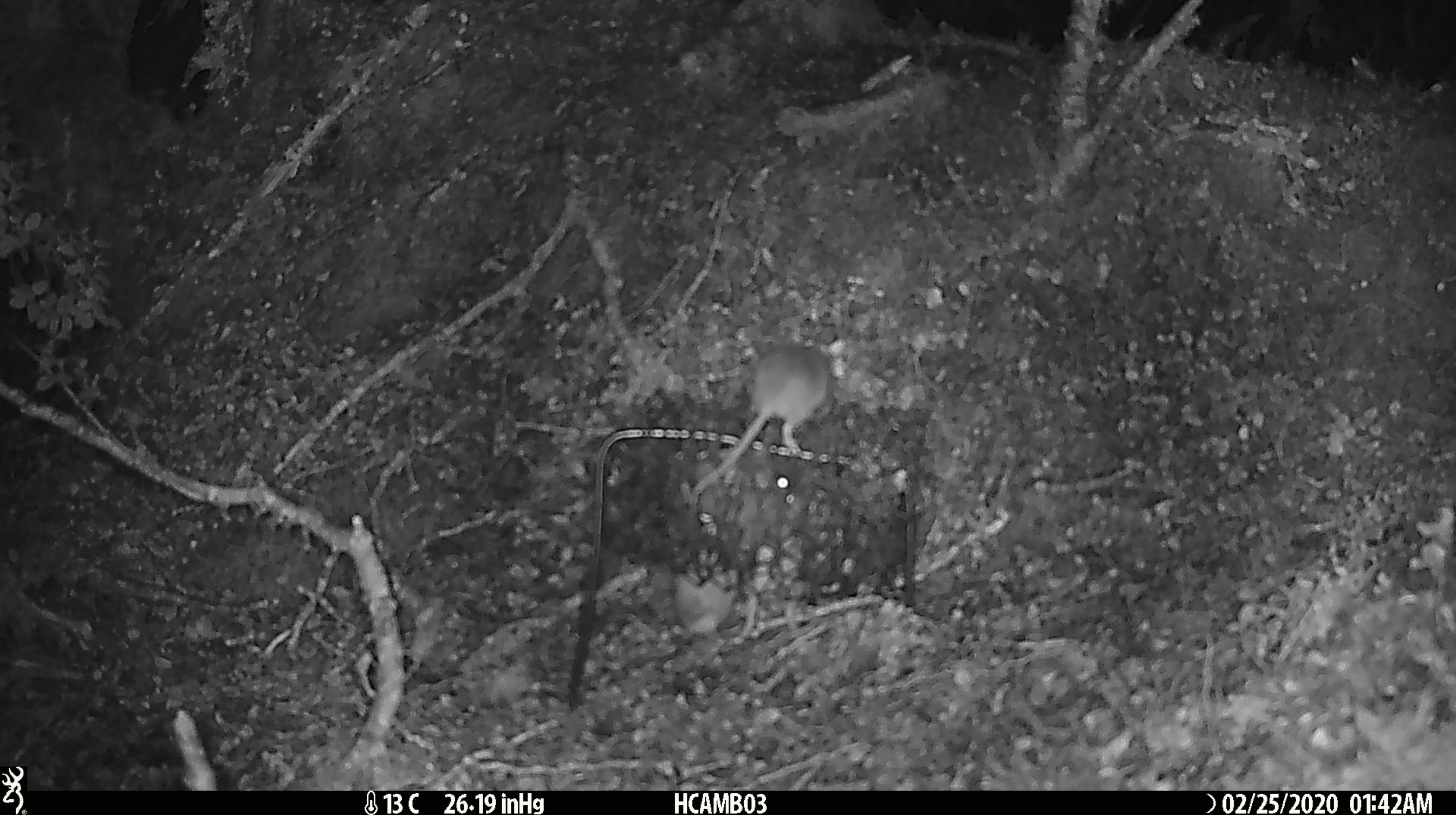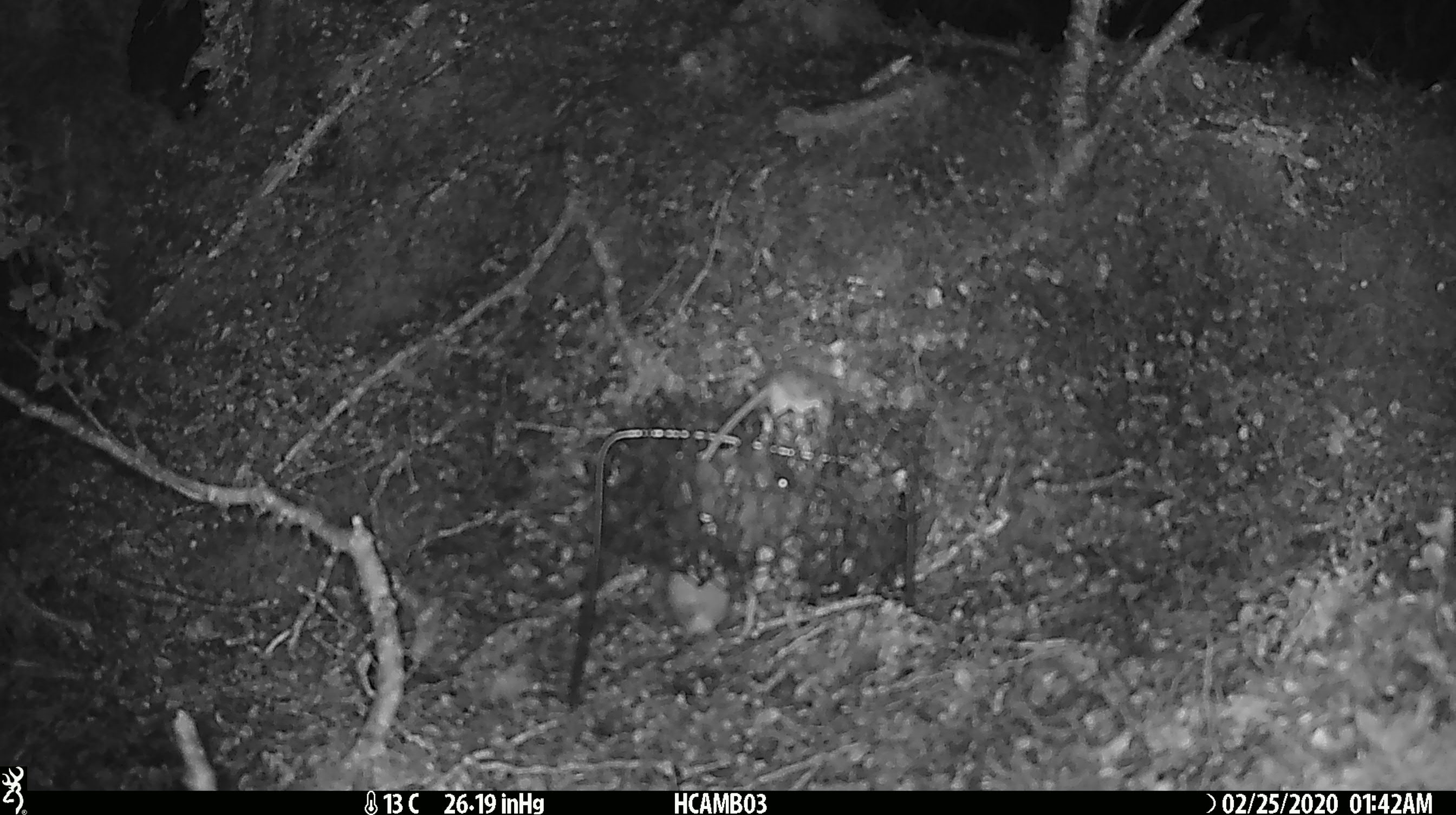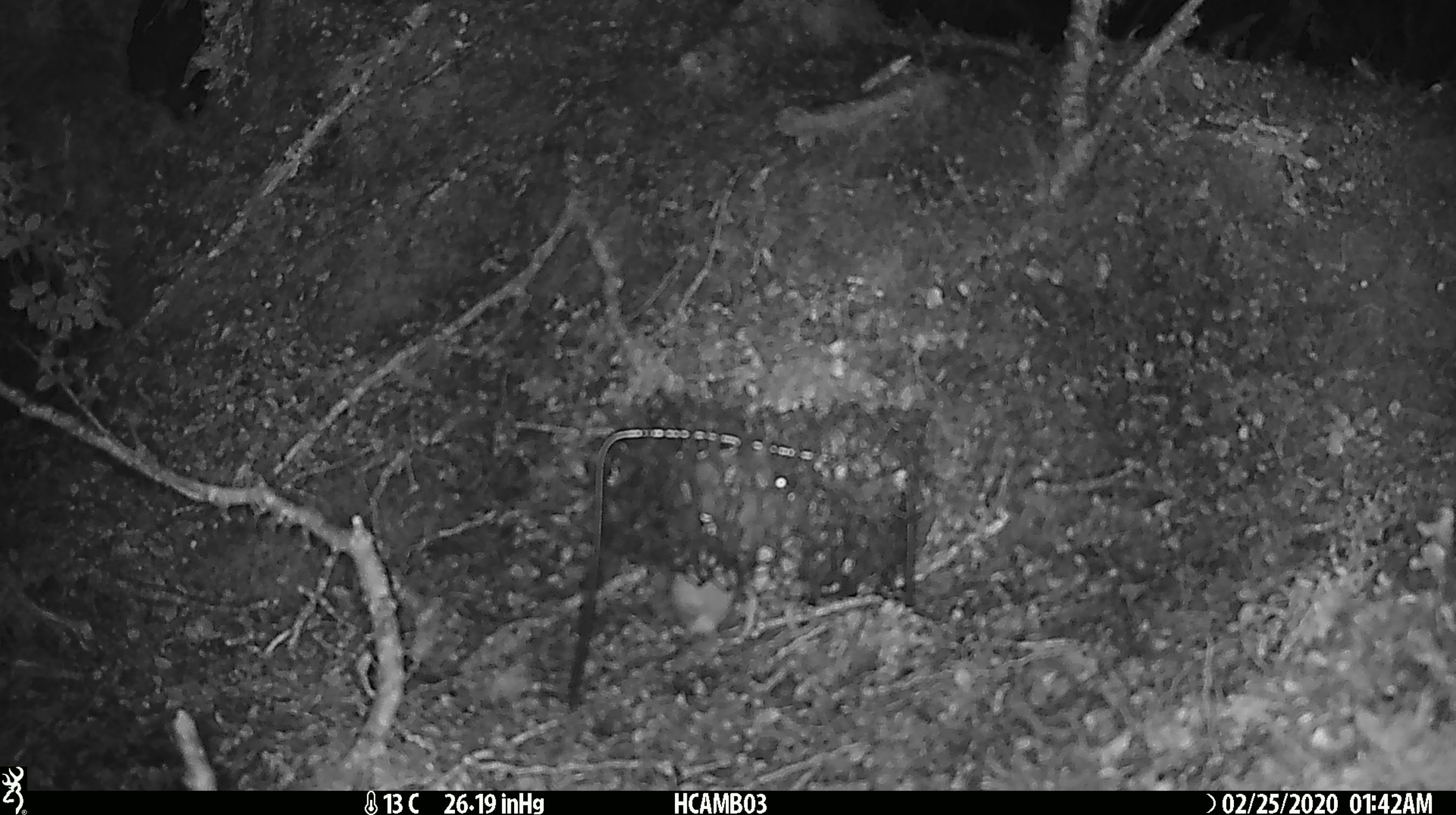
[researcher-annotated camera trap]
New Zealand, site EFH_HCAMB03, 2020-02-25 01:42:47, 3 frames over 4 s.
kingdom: Animalia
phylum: Chordata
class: Mammalia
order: Rodentia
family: Muridae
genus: Mus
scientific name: Mus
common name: mouse